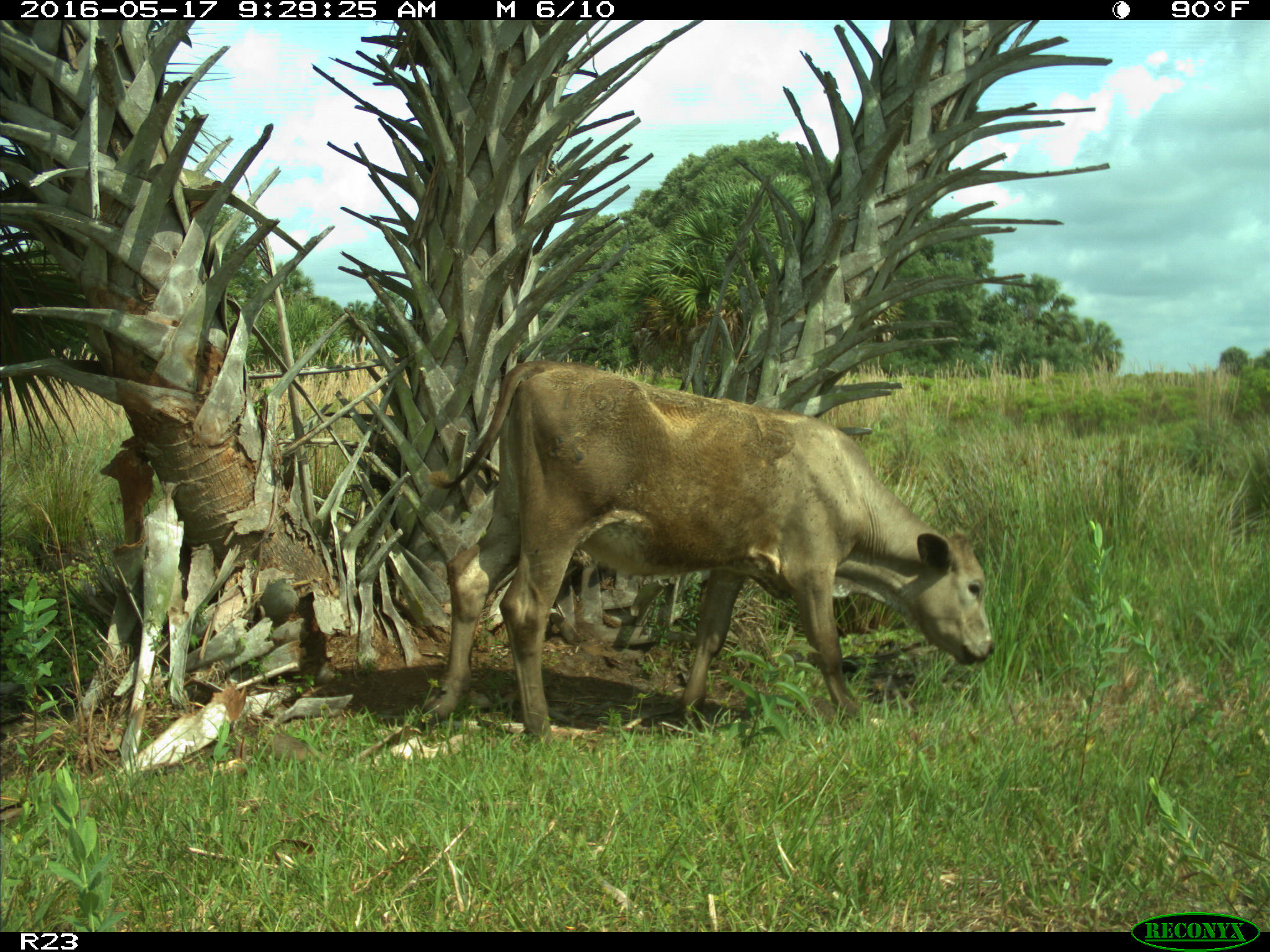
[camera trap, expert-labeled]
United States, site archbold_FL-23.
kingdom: Animalia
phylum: Chordata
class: Mammalia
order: Artiodactyla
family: Bovidae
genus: Bos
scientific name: Bos taurus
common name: domestic cow